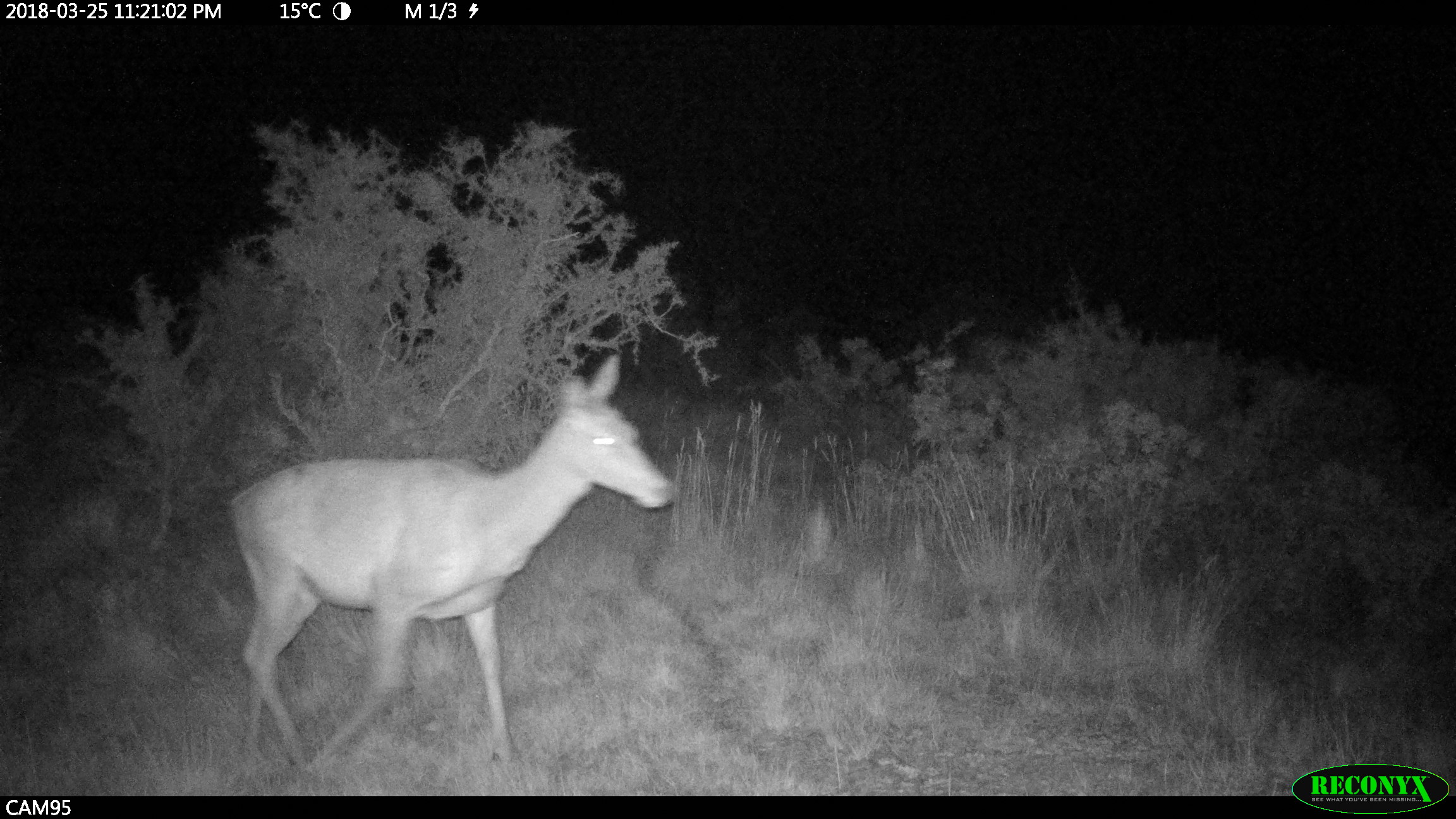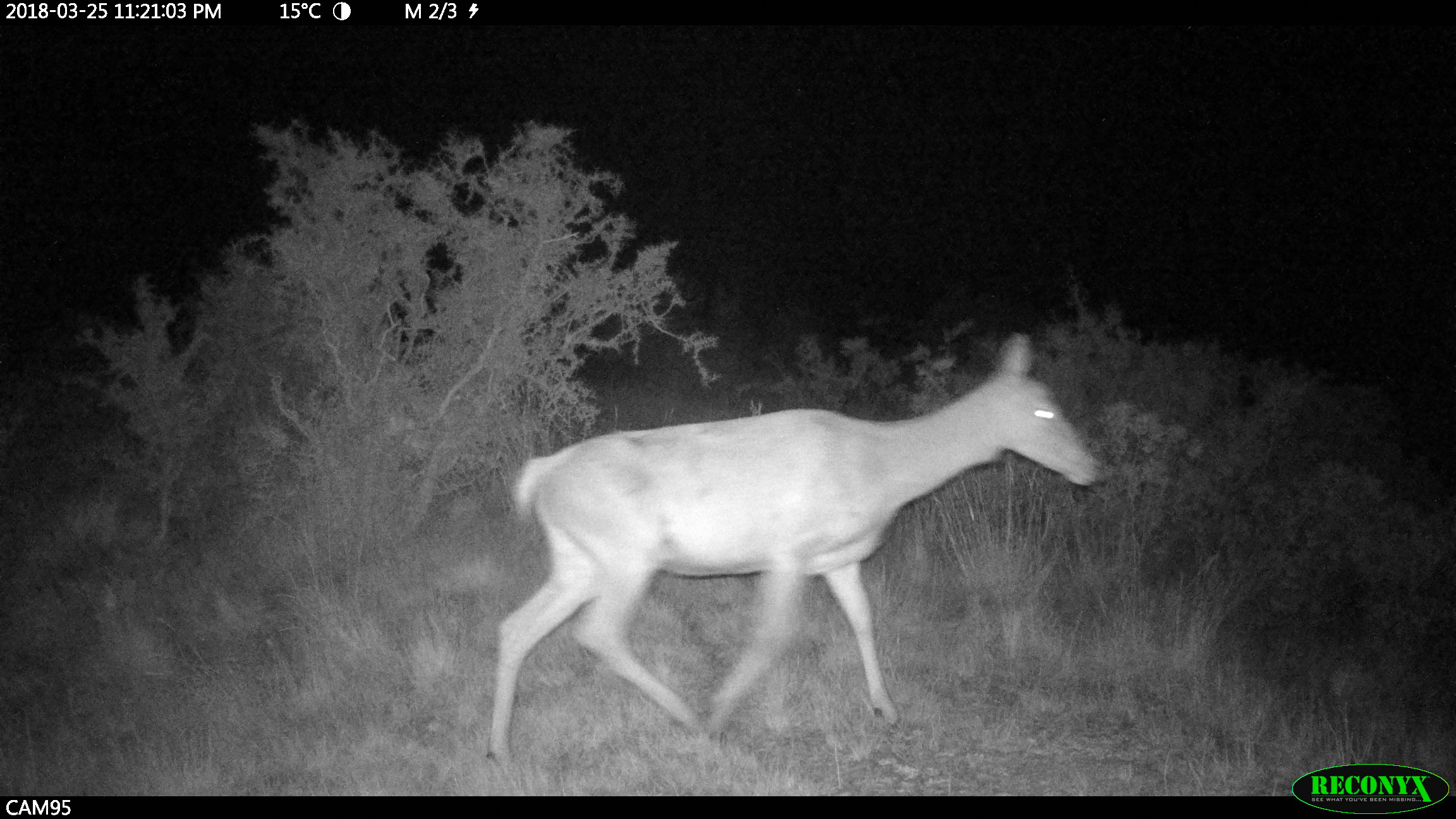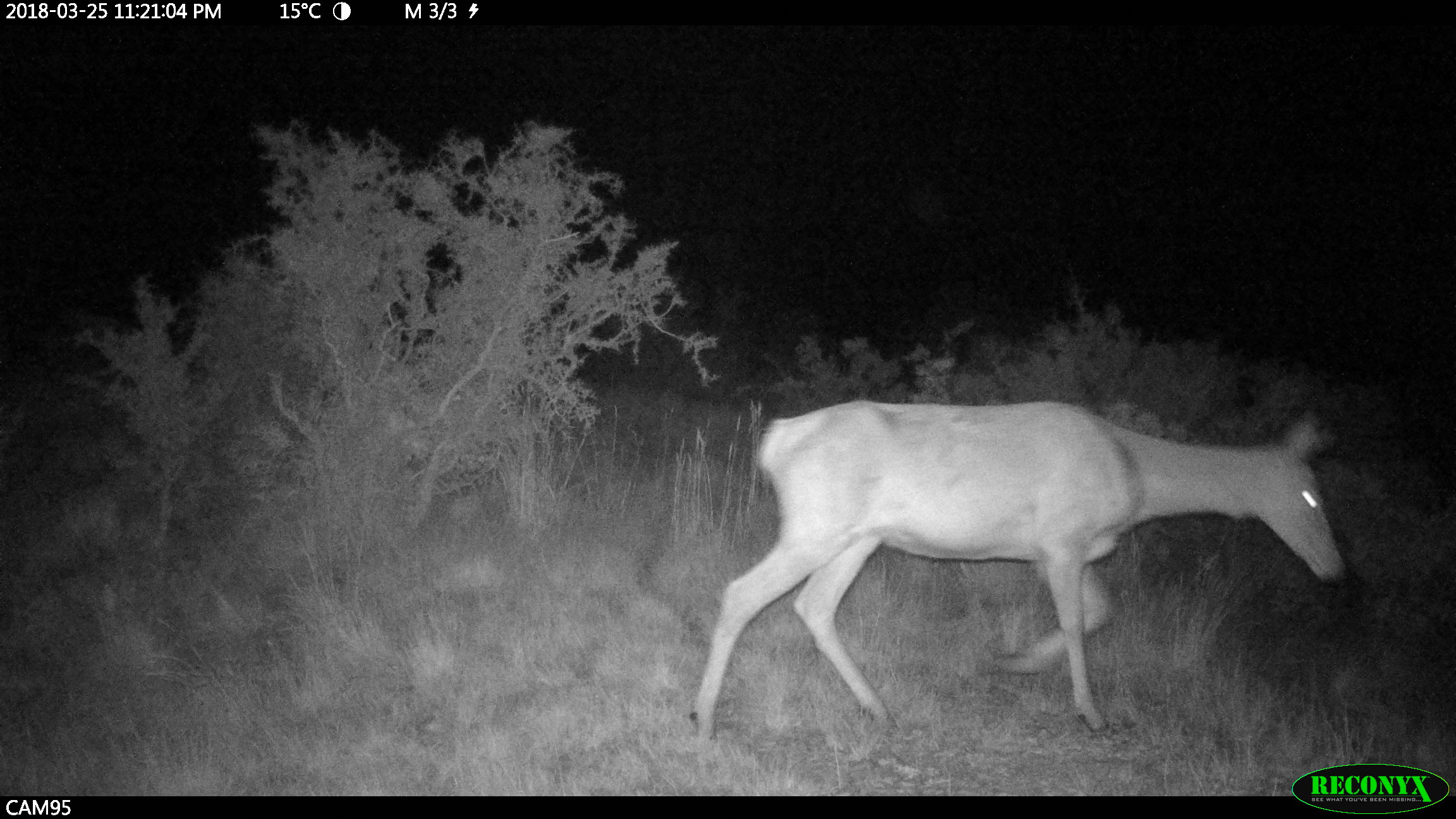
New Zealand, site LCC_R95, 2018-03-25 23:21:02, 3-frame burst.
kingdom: Animalia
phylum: Chordata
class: Mammalia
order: Artiodactyla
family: Cervidae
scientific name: Cervidae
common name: deer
Deer (Cervidae).